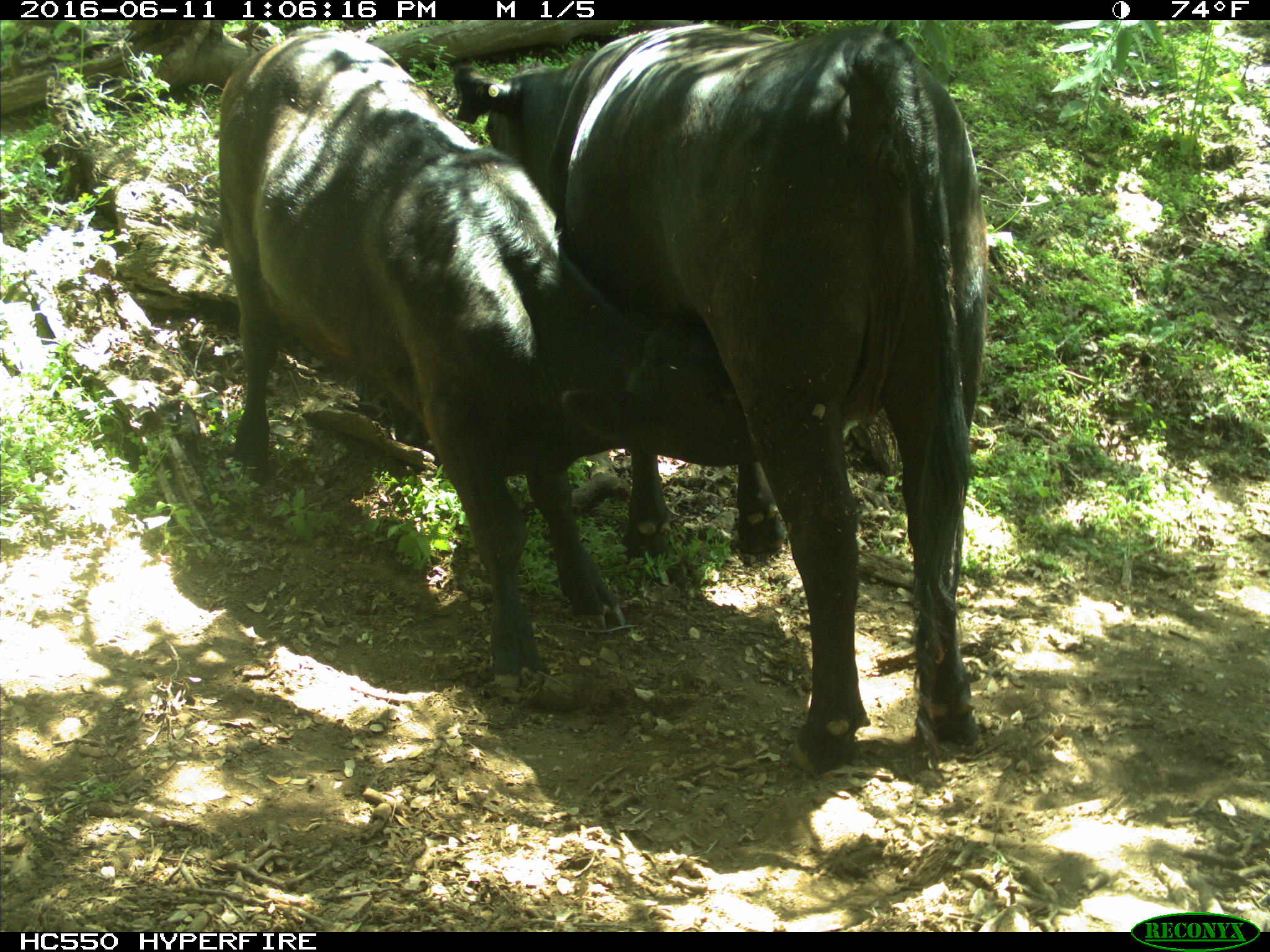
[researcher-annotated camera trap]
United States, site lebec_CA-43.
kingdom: Animalia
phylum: Chordata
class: Mammalia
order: Artiodactyla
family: Bovidae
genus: Bos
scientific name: Bos taurus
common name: domestic cow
Bos taurus (domestic cow).